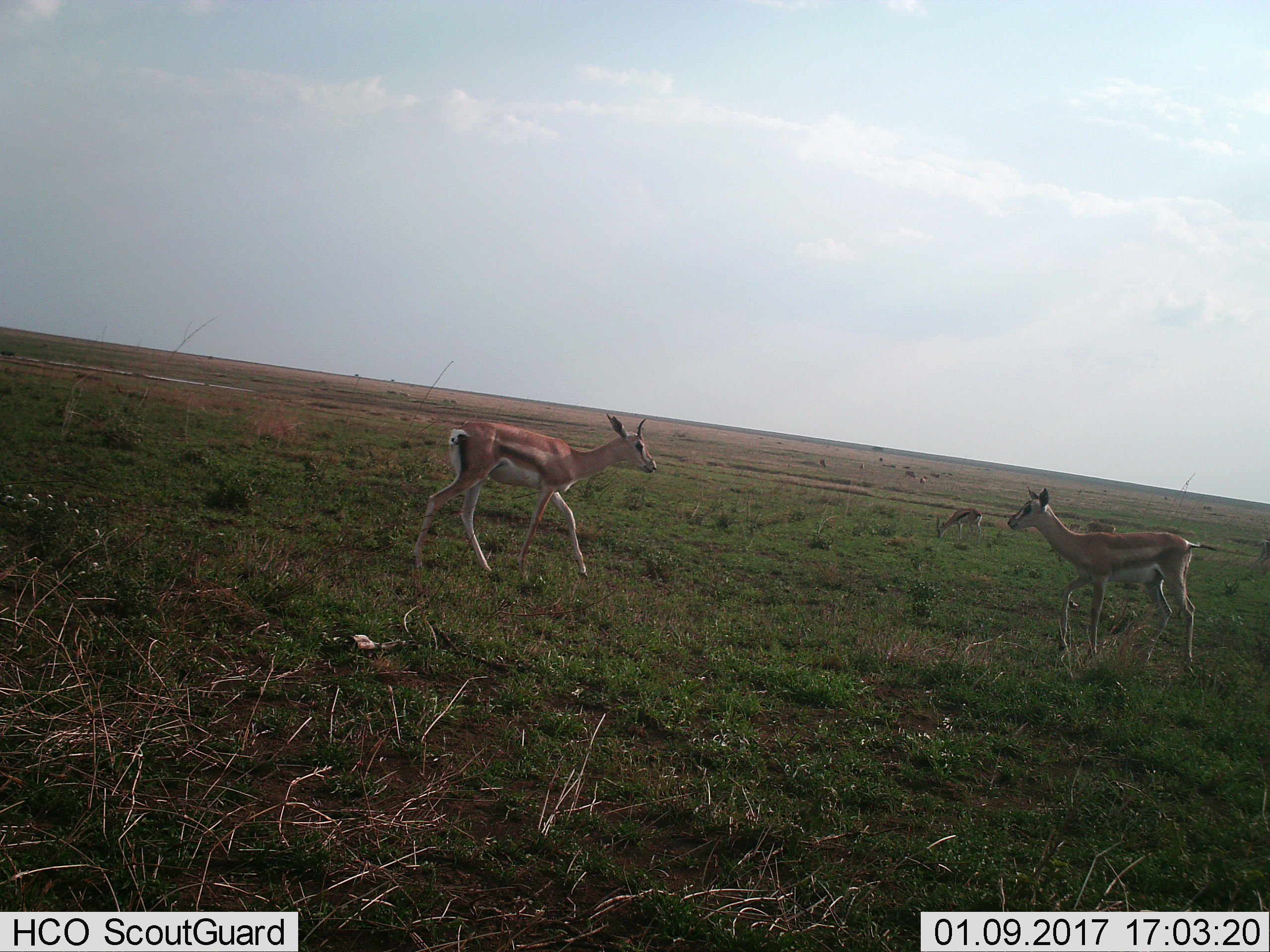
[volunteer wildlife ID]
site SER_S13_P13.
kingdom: Animalia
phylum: Chordata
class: Mammalia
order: Artiodactyla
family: Bovidae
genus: Eudorcas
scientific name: Eudorcas thomsonii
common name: thomson's gazelle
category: gazellethomsons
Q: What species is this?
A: Gazellethomsons (thomson's gazelle) (Eudorcas thomsonii).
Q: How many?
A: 3.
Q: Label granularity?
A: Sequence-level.